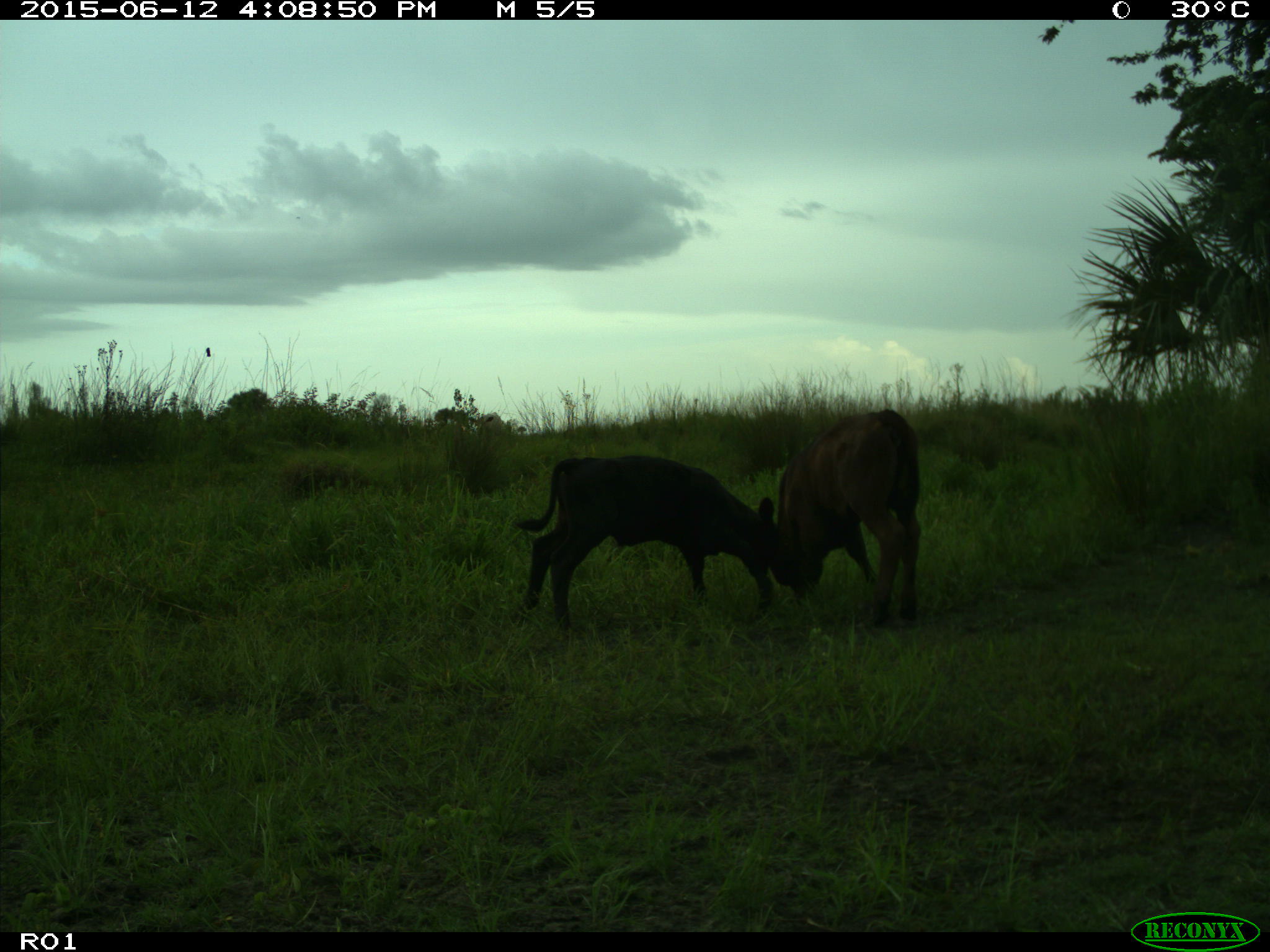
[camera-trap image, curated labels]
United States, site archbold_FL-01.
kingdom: Animalia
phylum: Chordata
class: Mammalia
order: Artiodactyla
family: Bovidae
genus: Bos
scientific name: Bos taurus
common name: domestic cow